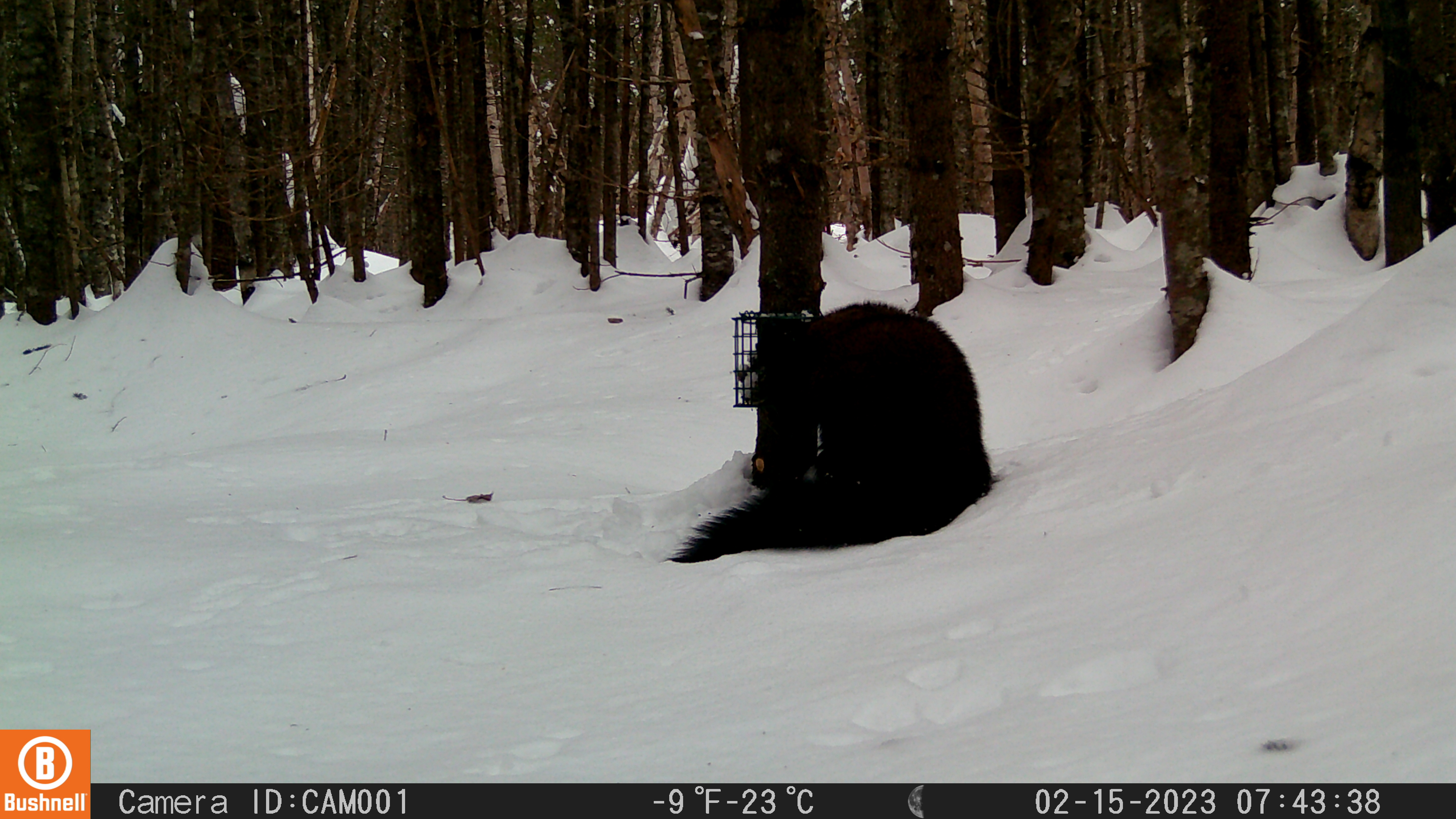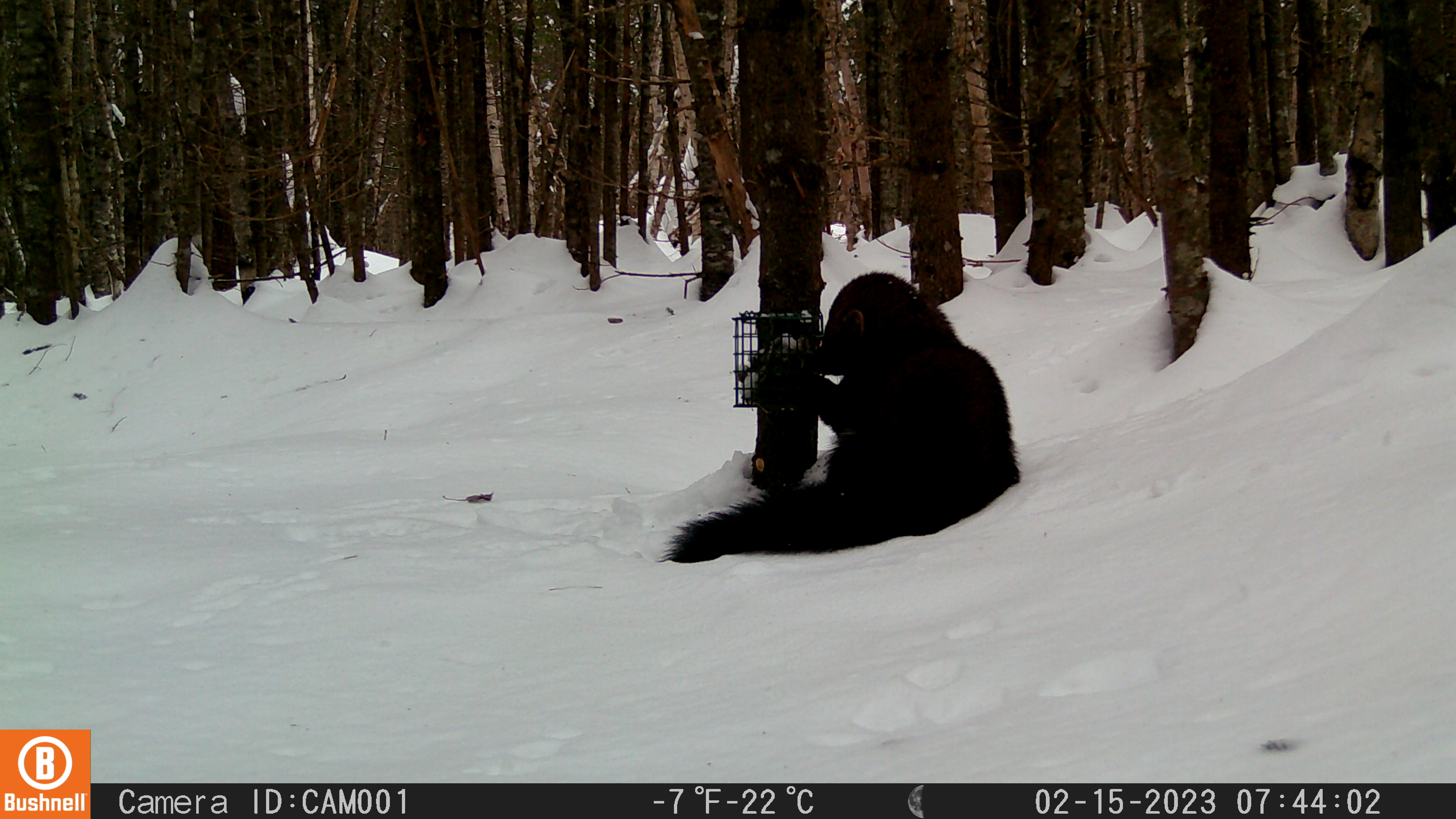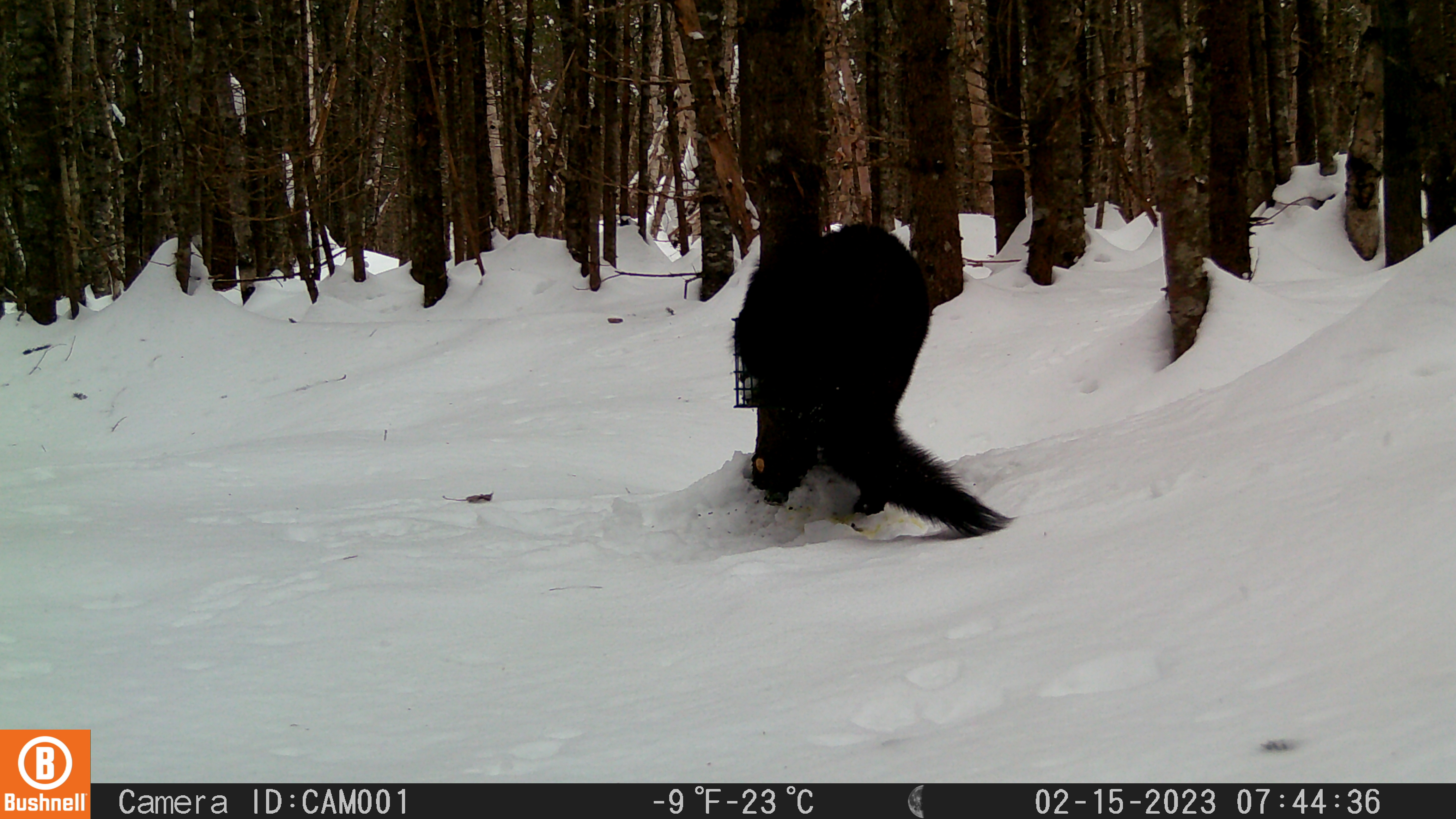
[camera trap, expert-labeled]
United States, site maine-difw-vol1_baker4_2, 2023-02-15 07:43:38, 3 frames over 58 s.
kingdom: Animalia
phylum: Chordata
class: Mammalia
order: Carnivora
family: Mustelidae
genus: Pekania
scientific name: Pekania pennanti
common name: fisher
Fisher (Pekania pennanti).